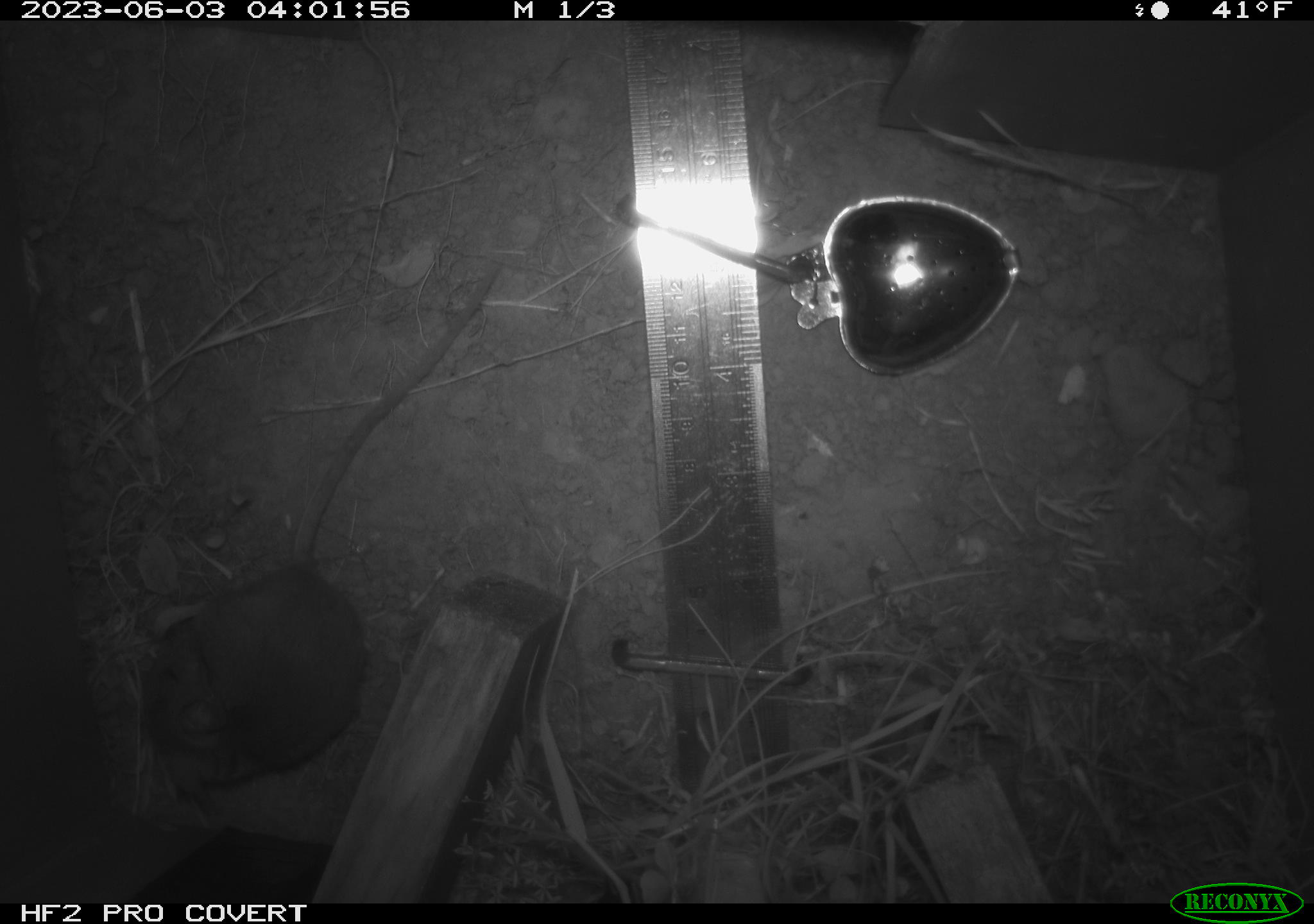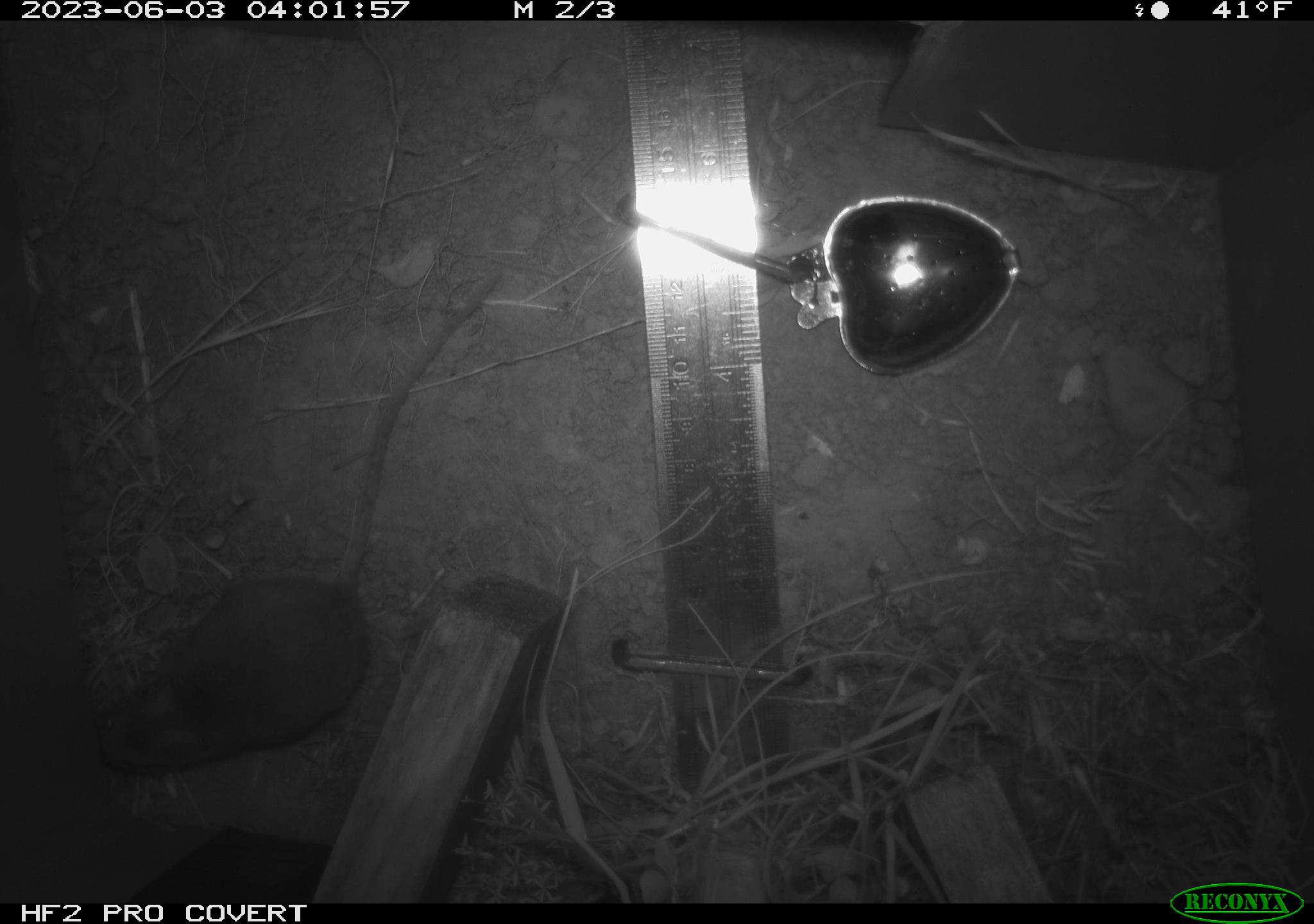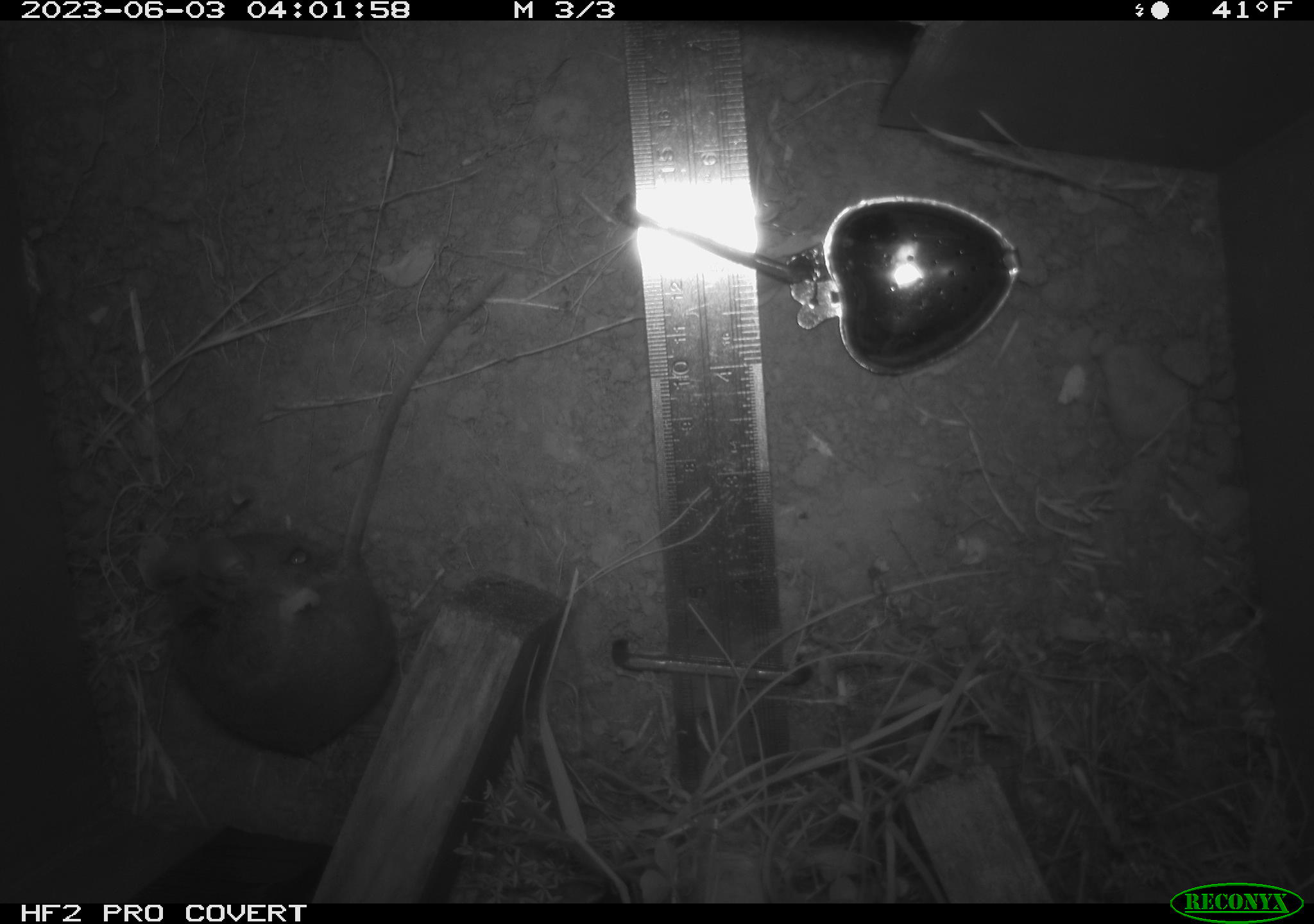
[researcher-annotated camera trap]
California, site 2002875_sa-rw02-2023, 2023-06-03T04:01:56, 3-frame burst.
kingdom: Animalia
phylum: Chordata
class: Mammalia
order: Rodentia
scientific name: Rodentia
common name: mouse species